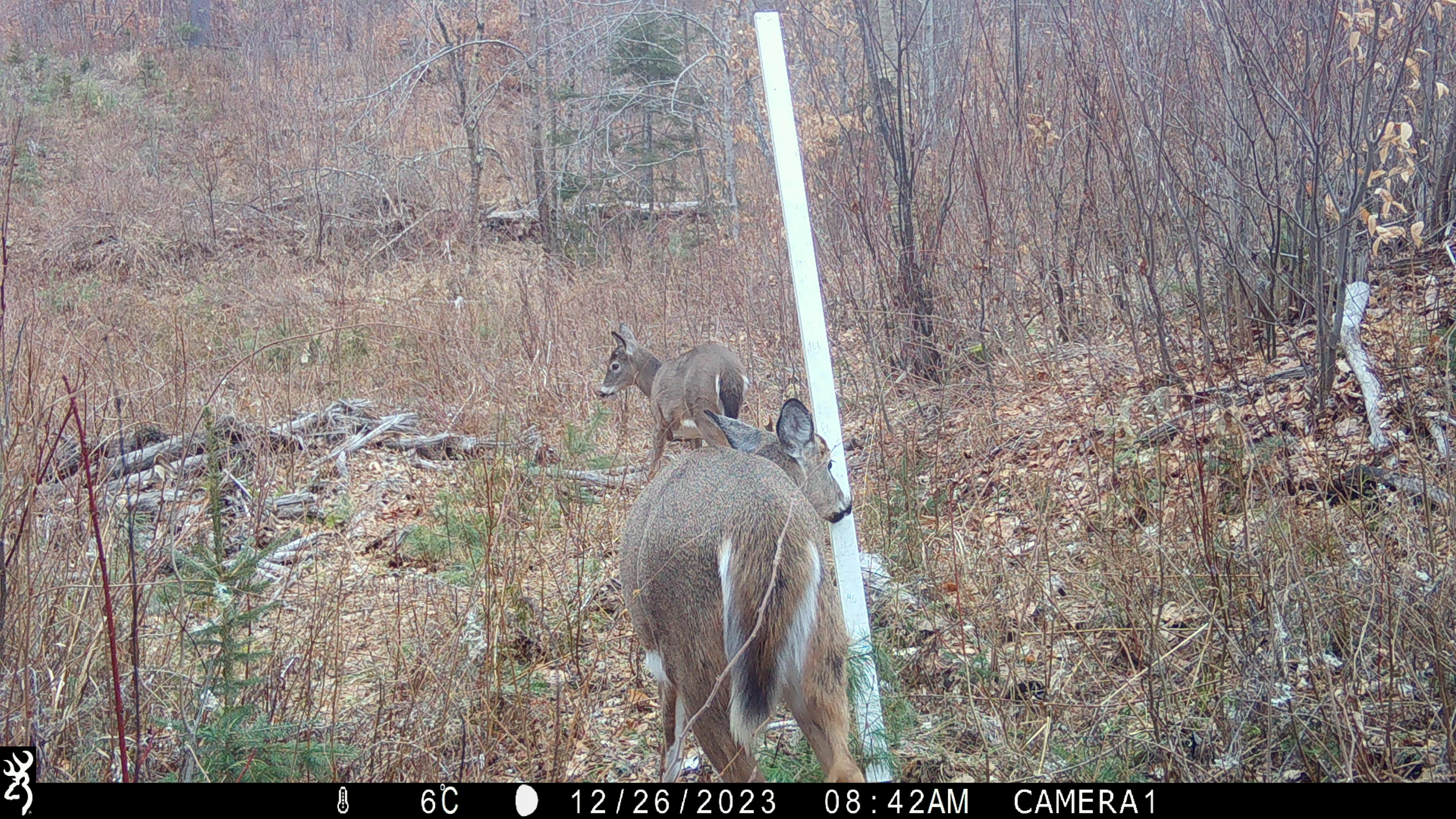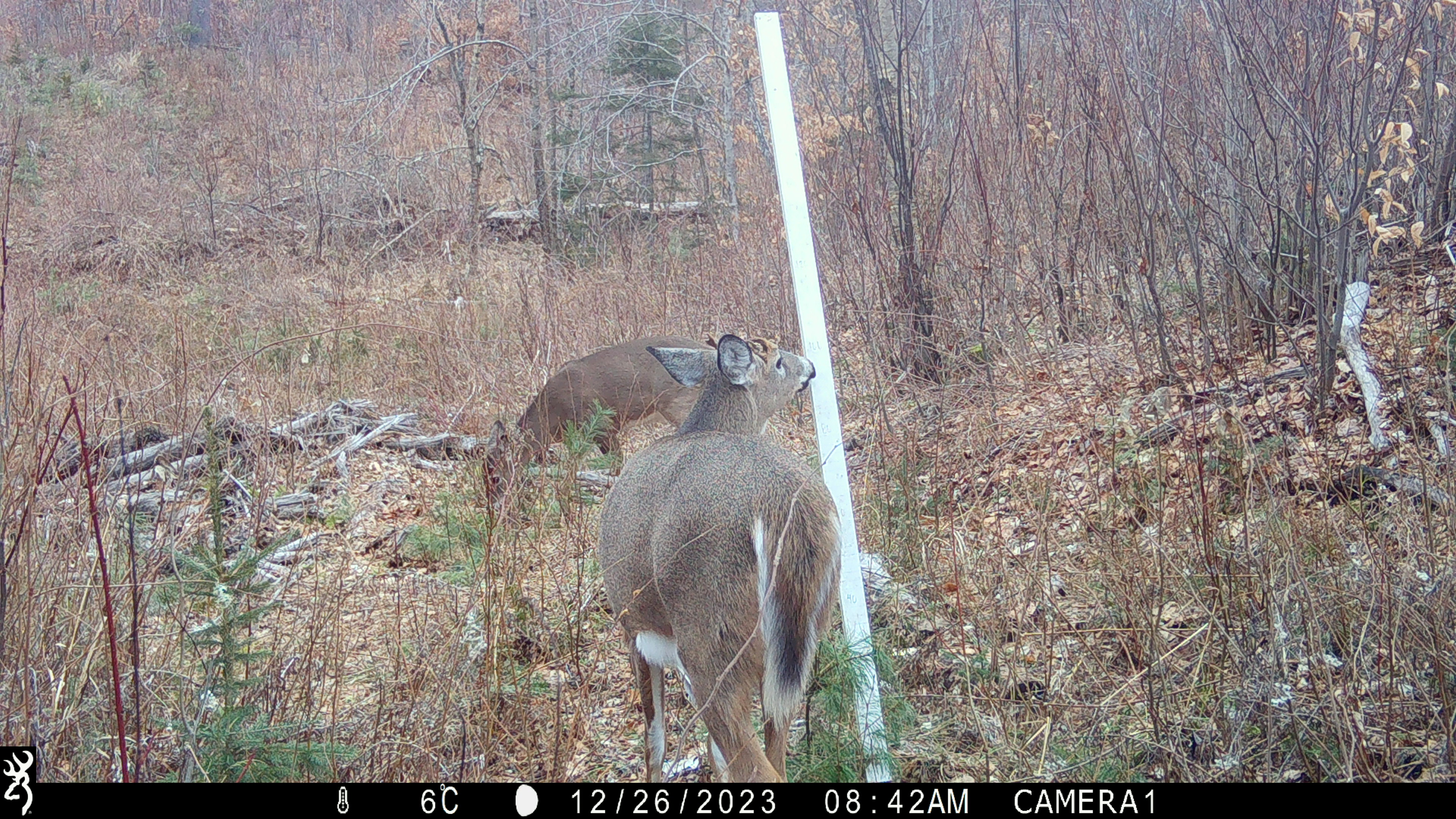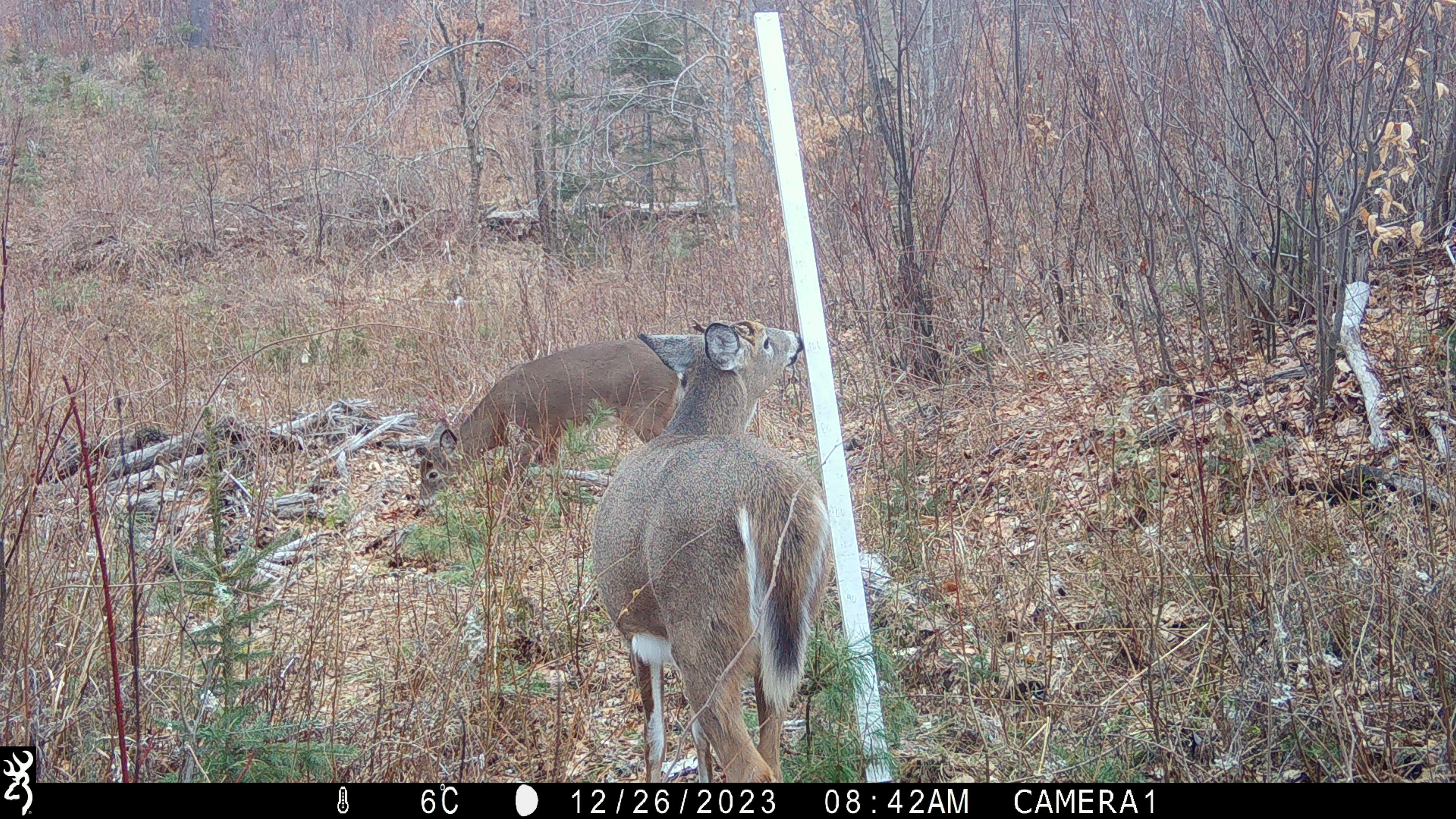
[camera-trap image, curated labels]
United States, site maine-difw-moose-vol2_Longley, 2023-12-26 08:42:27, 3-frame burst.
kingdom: Animalia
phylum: Chordata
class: Mammalia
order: Artiodactyla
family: Cervidae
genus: Odocoileus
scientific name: Odocoileus virginianus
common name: white-tailed deer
White-tailed deer (Odocoileus virginianus).